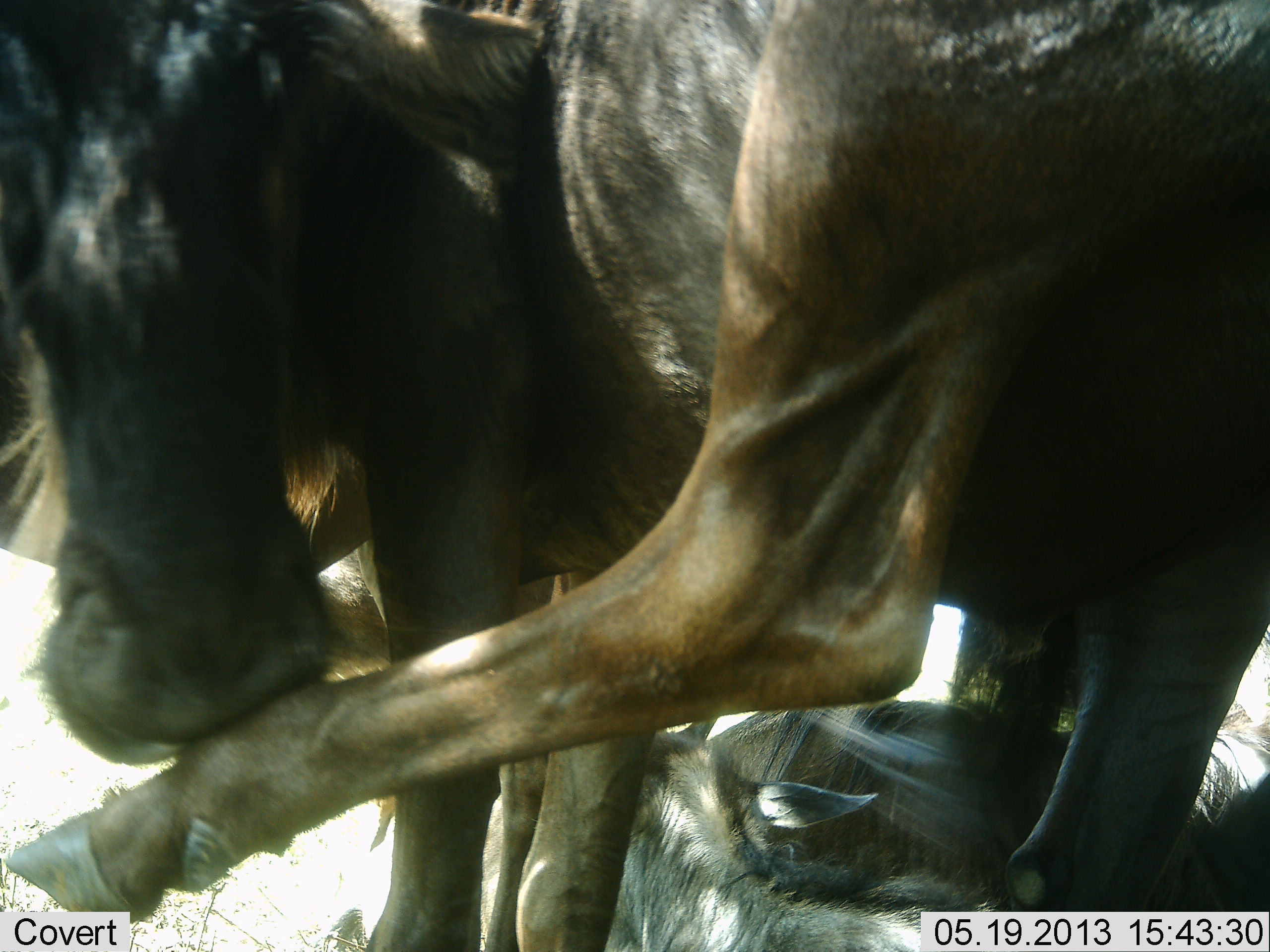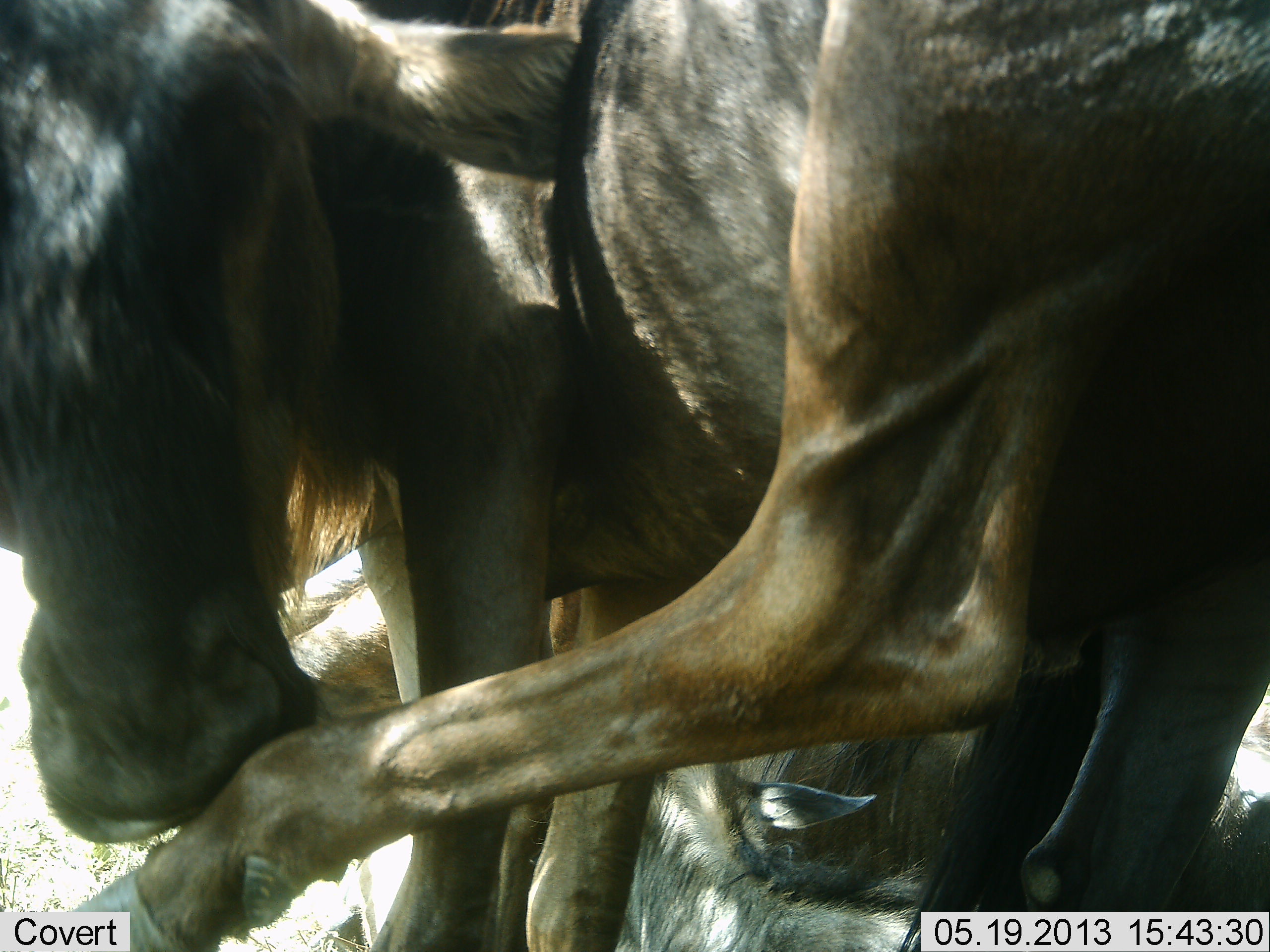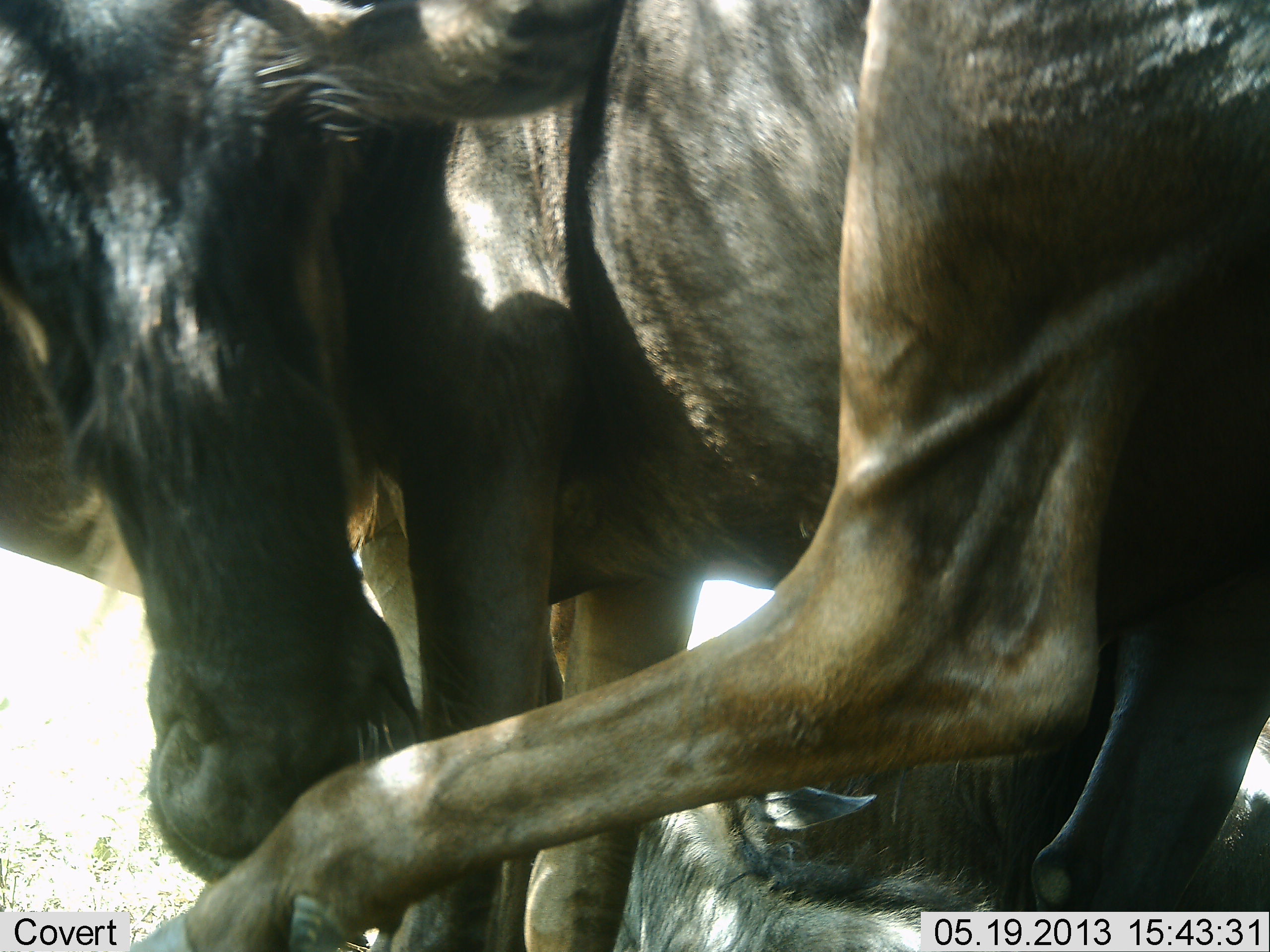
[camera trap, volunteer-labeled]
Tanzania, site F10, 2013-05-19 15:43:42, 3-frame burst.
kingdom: Animalia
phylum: Chordata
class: Mammalia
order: Artiodactyla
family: Bovidae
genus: Connochaetes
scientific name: Connochaetes taurinus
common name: blue wildebeest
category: wildebeest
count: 2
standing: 72%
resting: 78%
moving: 11%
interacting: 17%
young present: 0%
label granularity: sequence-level